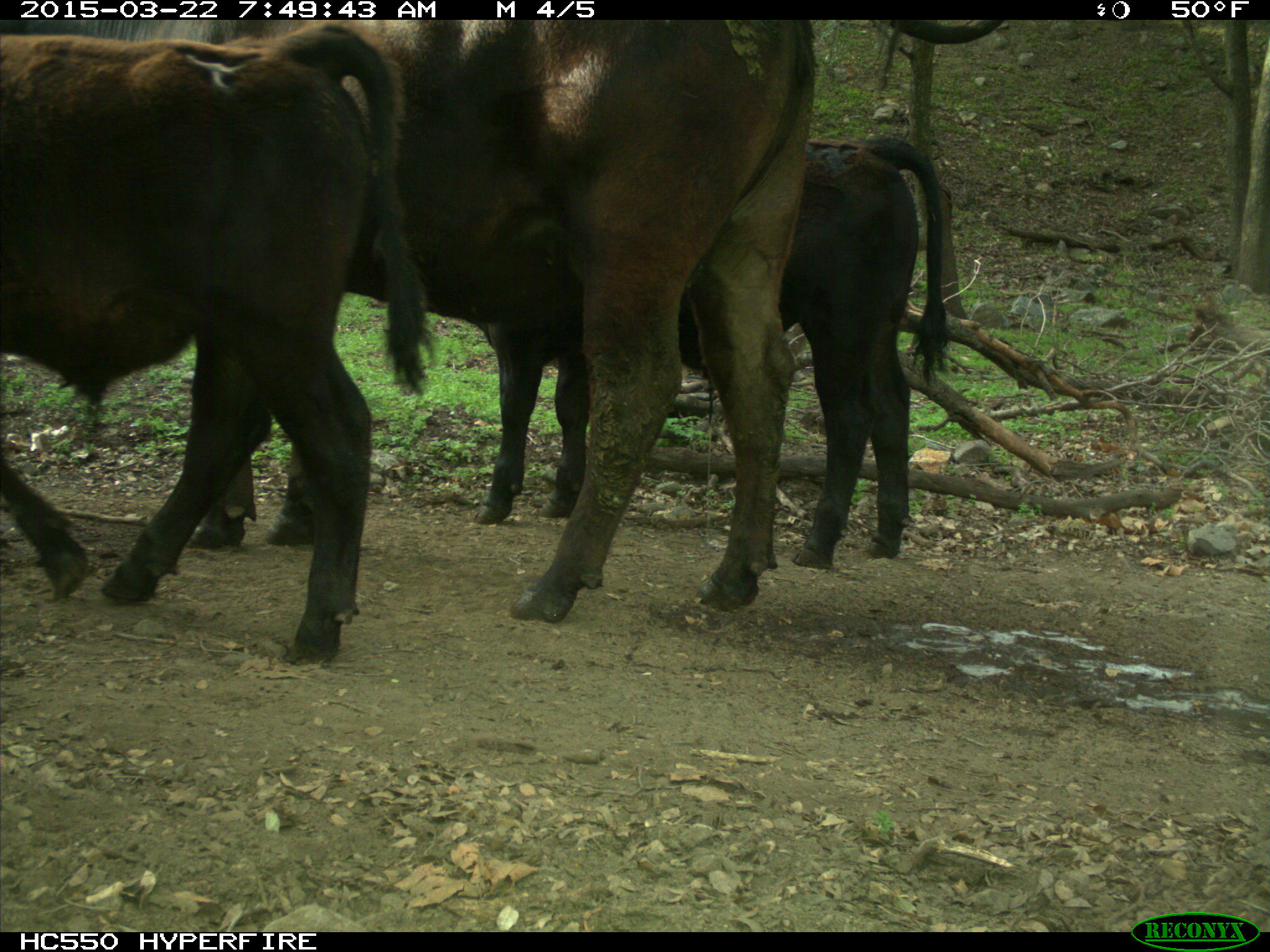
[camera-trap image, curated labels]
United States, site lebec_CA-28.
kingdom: Animalia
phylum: Chordata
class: Mammalia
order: Artiodactyla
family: Bovidae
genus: Bos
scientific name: Bos taurus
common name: domestic cow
Bos taurus (domestic cow).